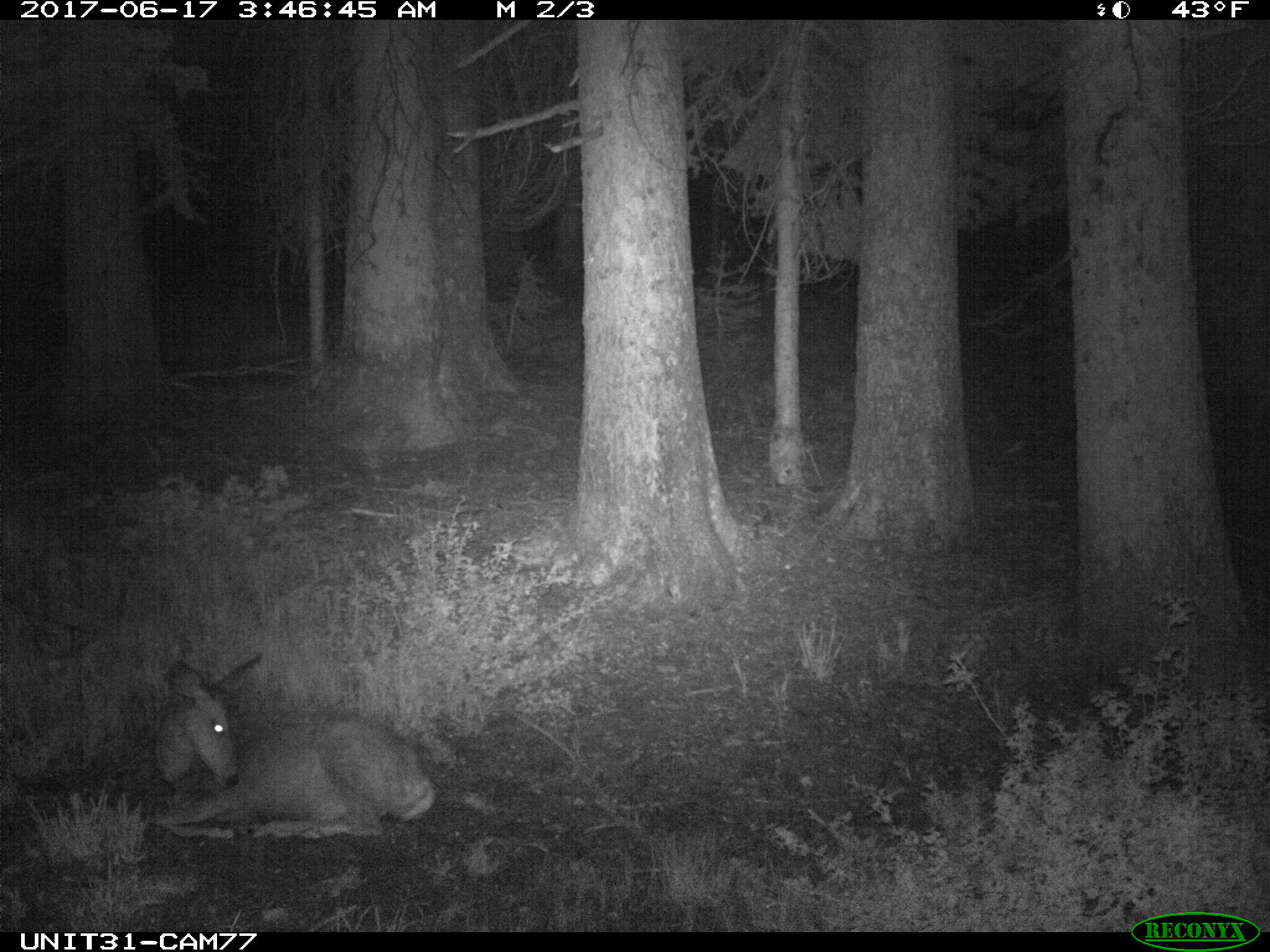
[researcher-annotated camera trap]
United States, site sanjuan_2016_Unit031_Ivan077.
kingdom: Animalia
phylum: Chordata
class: Mammalia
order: Artiodactyla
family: Cervidae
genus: Odocoileus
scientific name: Odocoileus hemionus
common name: mule deer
Odocoileus hemionus (mule deer).